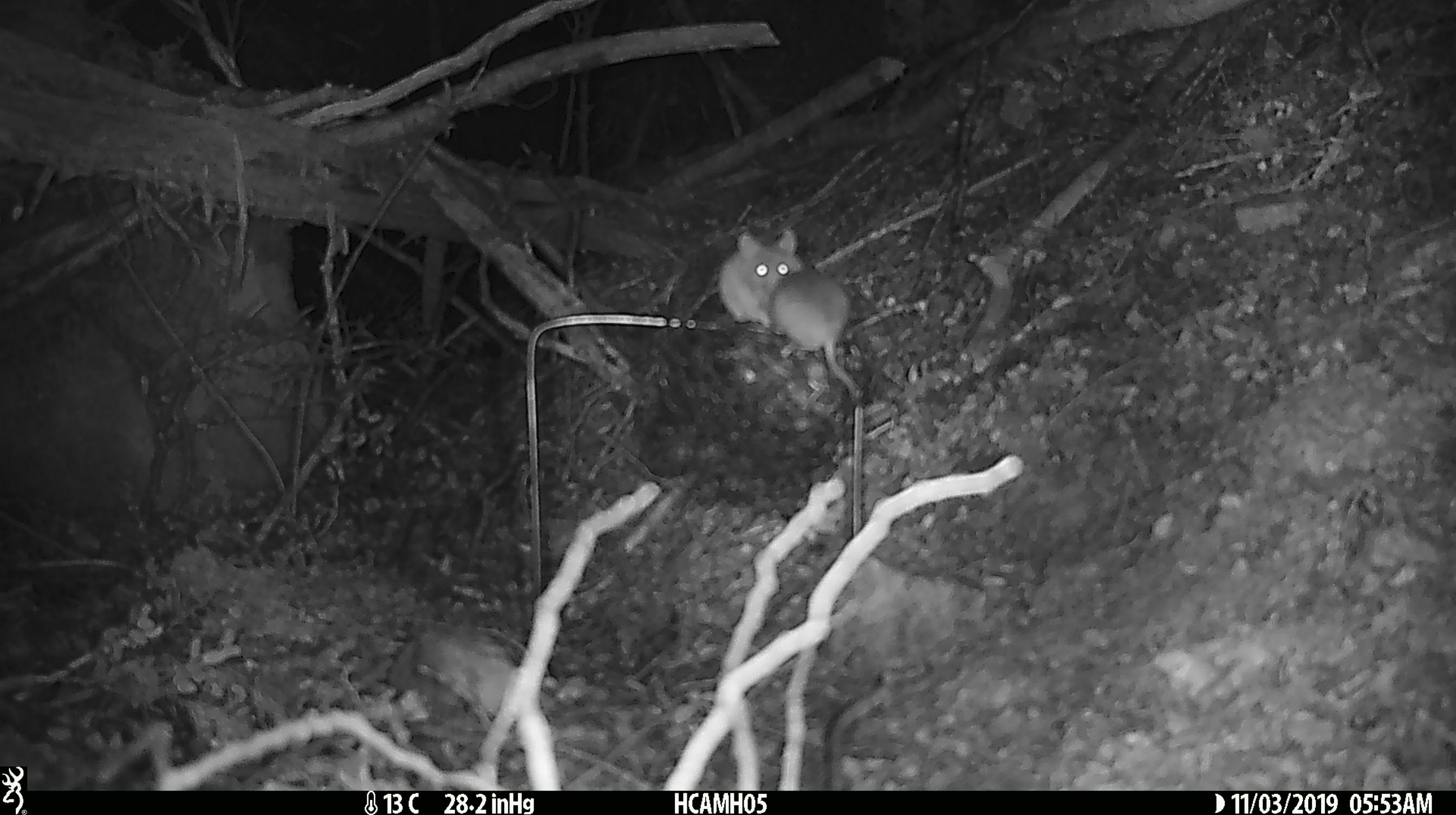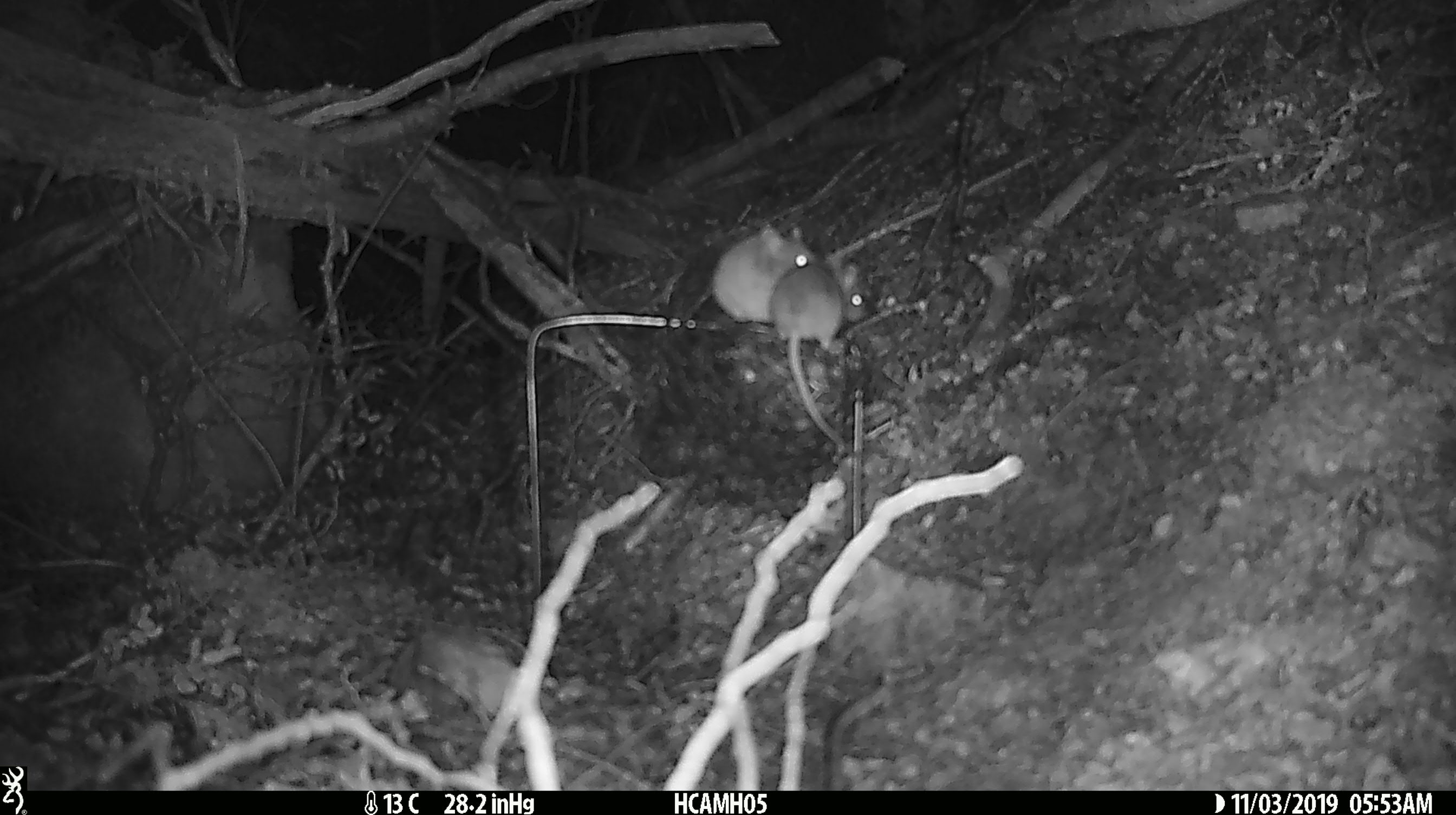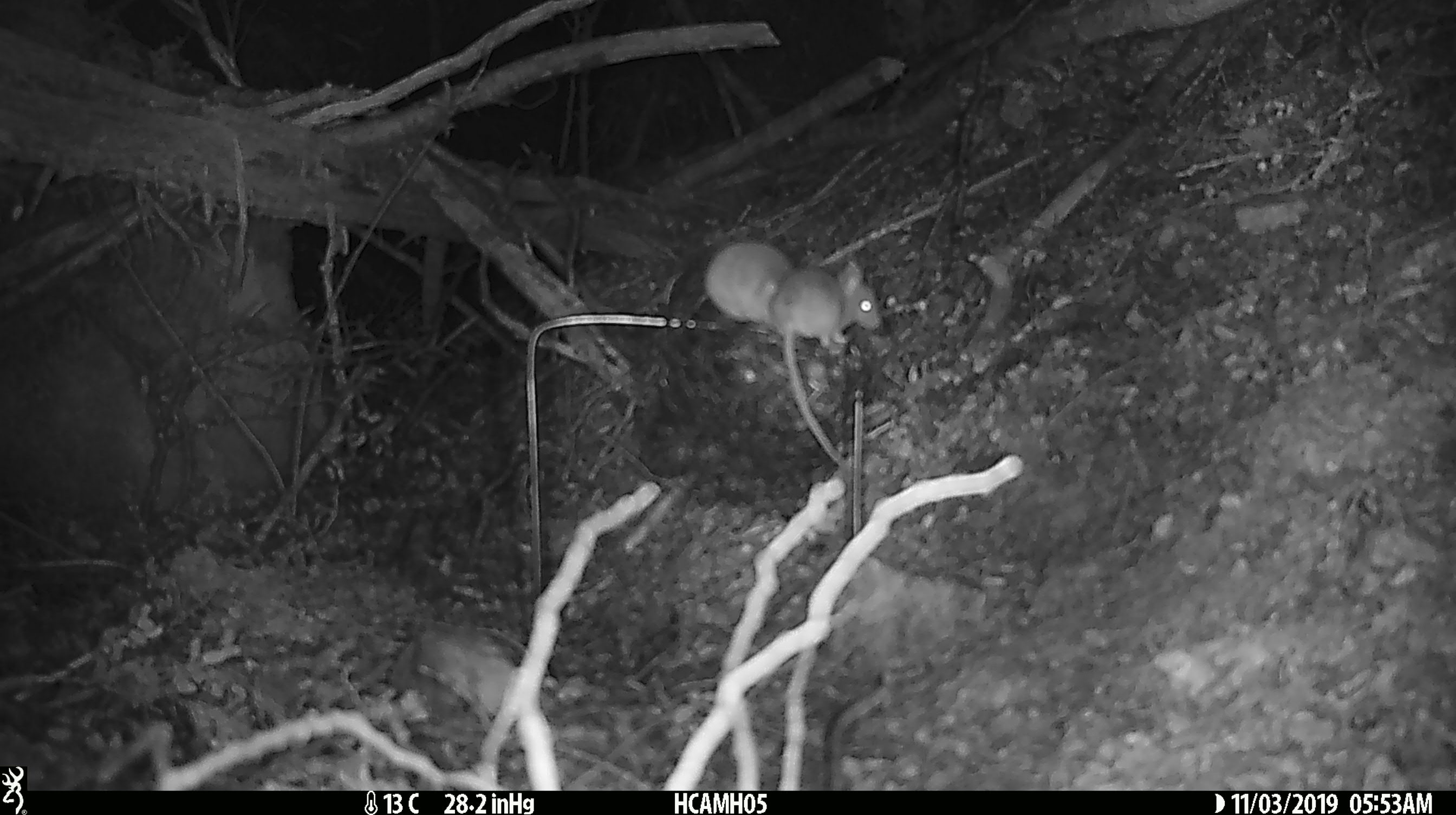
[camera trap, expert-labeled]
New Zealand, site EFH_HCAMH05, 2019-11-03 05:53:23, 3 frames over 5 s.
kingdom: Animalia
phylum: Chordata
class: Mammalia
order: Rodentia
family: Muridae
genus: Mus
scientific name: Mus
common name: mouse